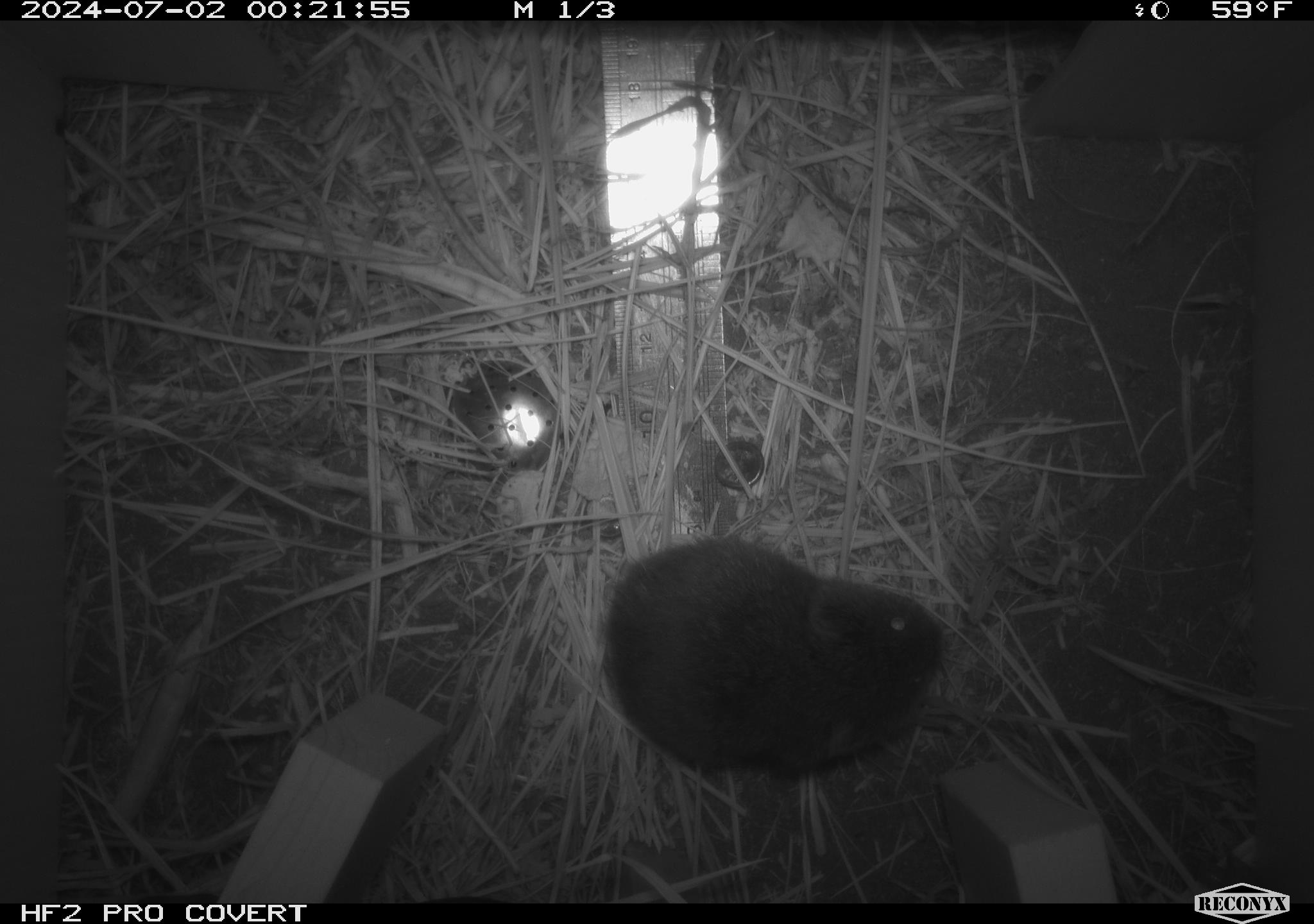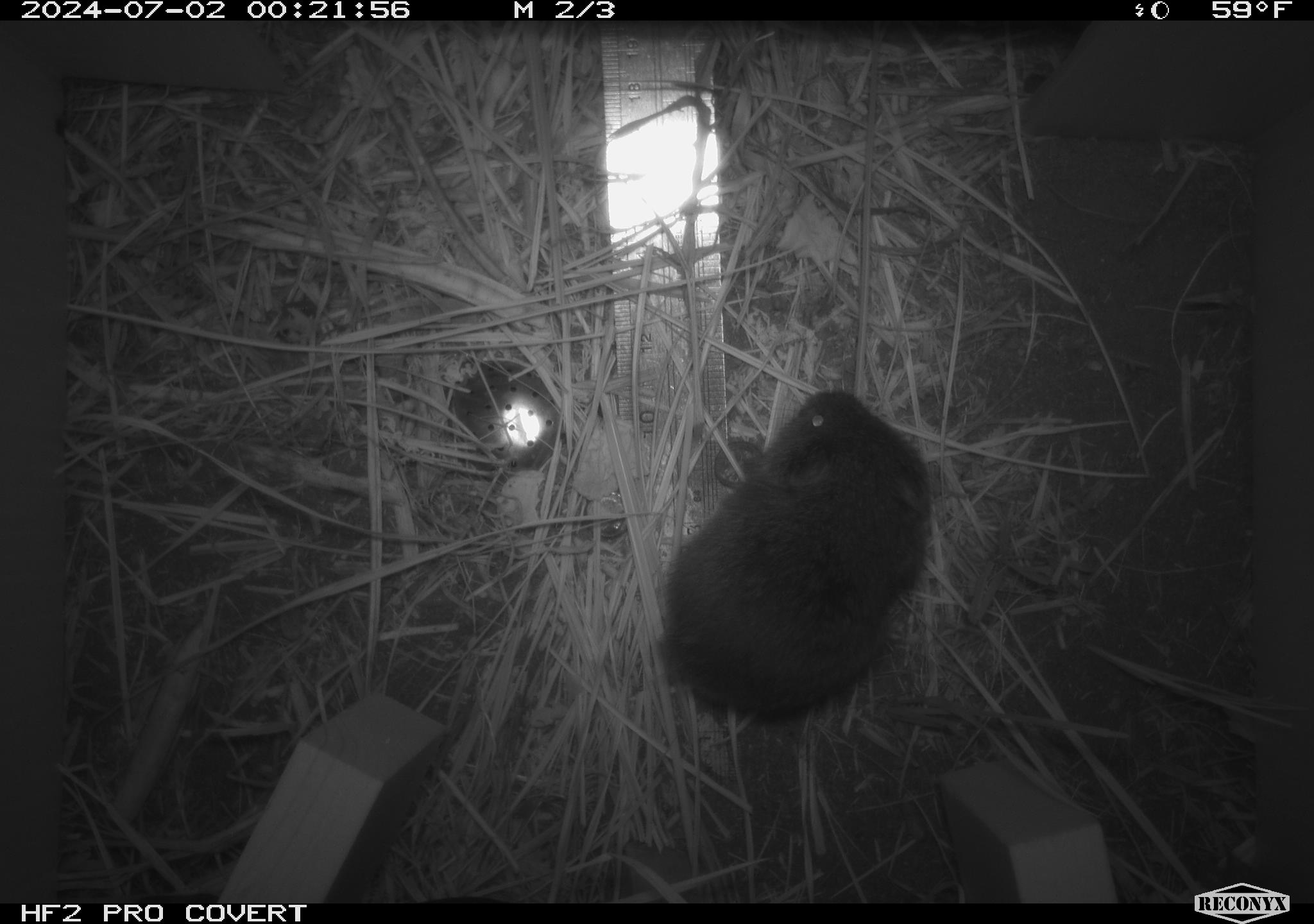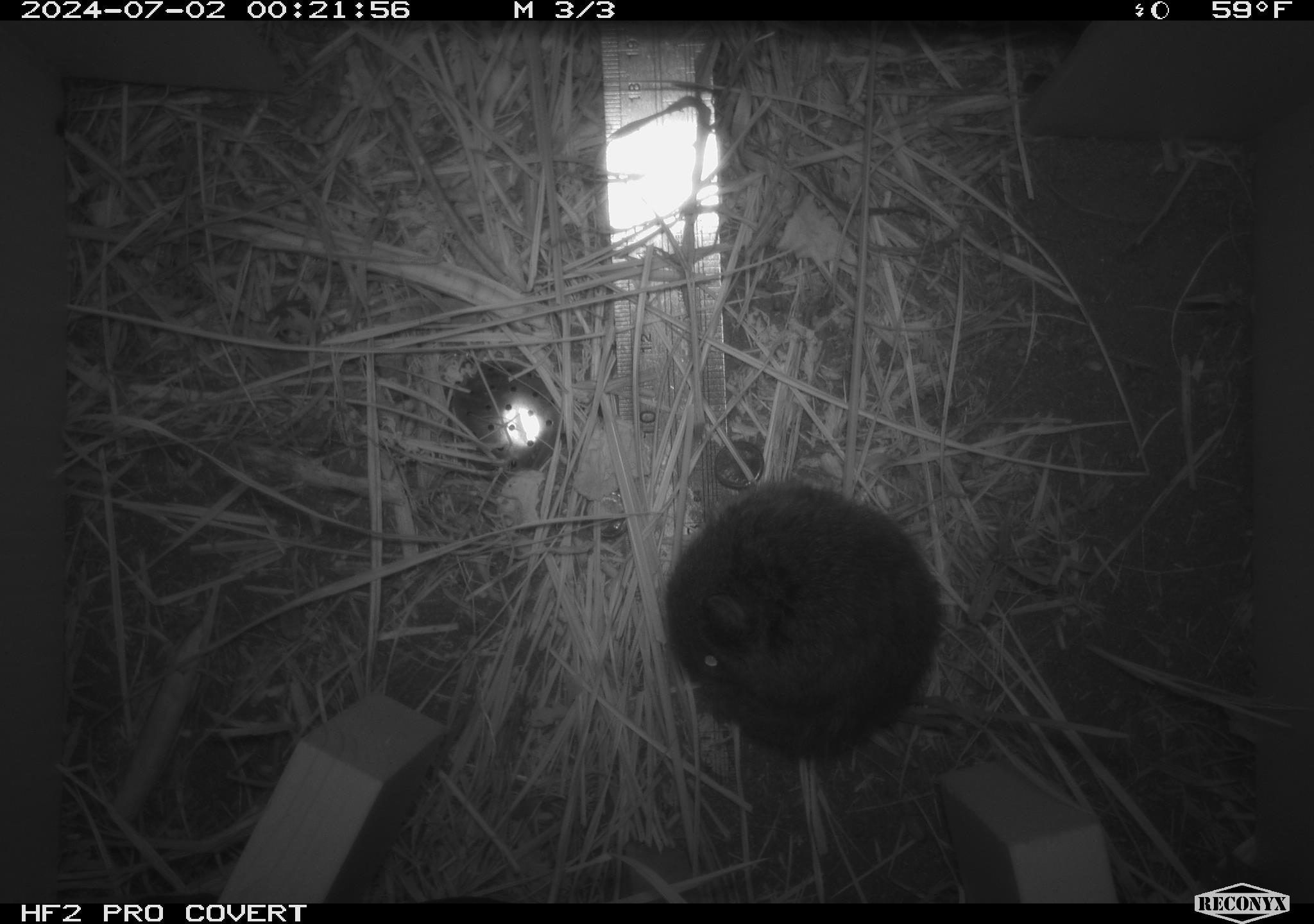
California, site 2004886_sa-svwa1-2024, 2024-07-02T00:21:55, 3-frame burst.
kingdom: Animalia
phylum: Chordata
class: Mammalia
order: Rodentia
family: Cricetidae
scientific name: Arvicolinae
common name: voles, lemmings, and muskrats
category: arvicolinae subfamily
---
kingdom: Animalia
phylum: Arthropoda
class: Malacostraca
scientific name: Malacostraca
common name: amphipods, crabs, isopods, krill, lobsters and shrimps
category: malacostracan